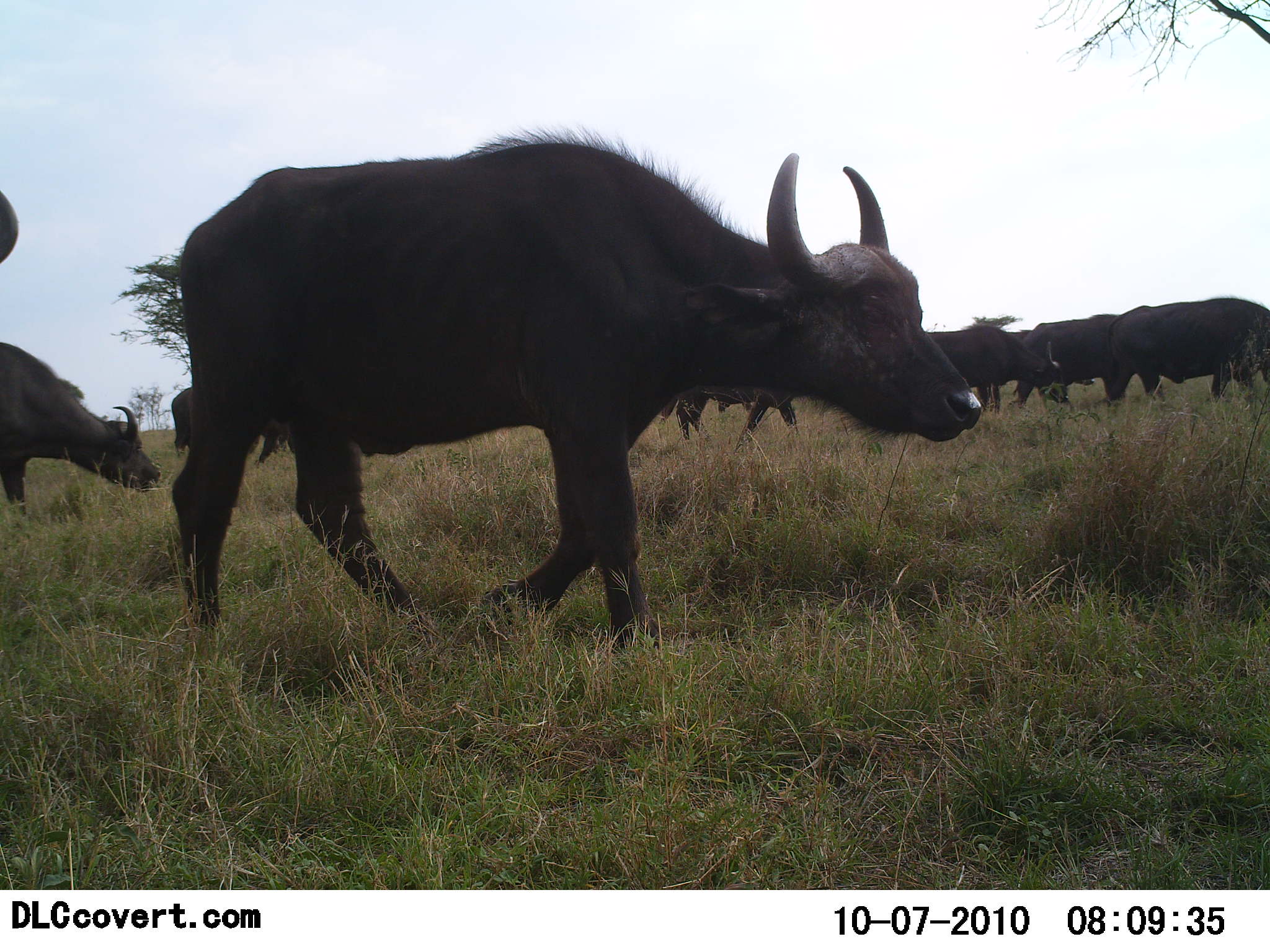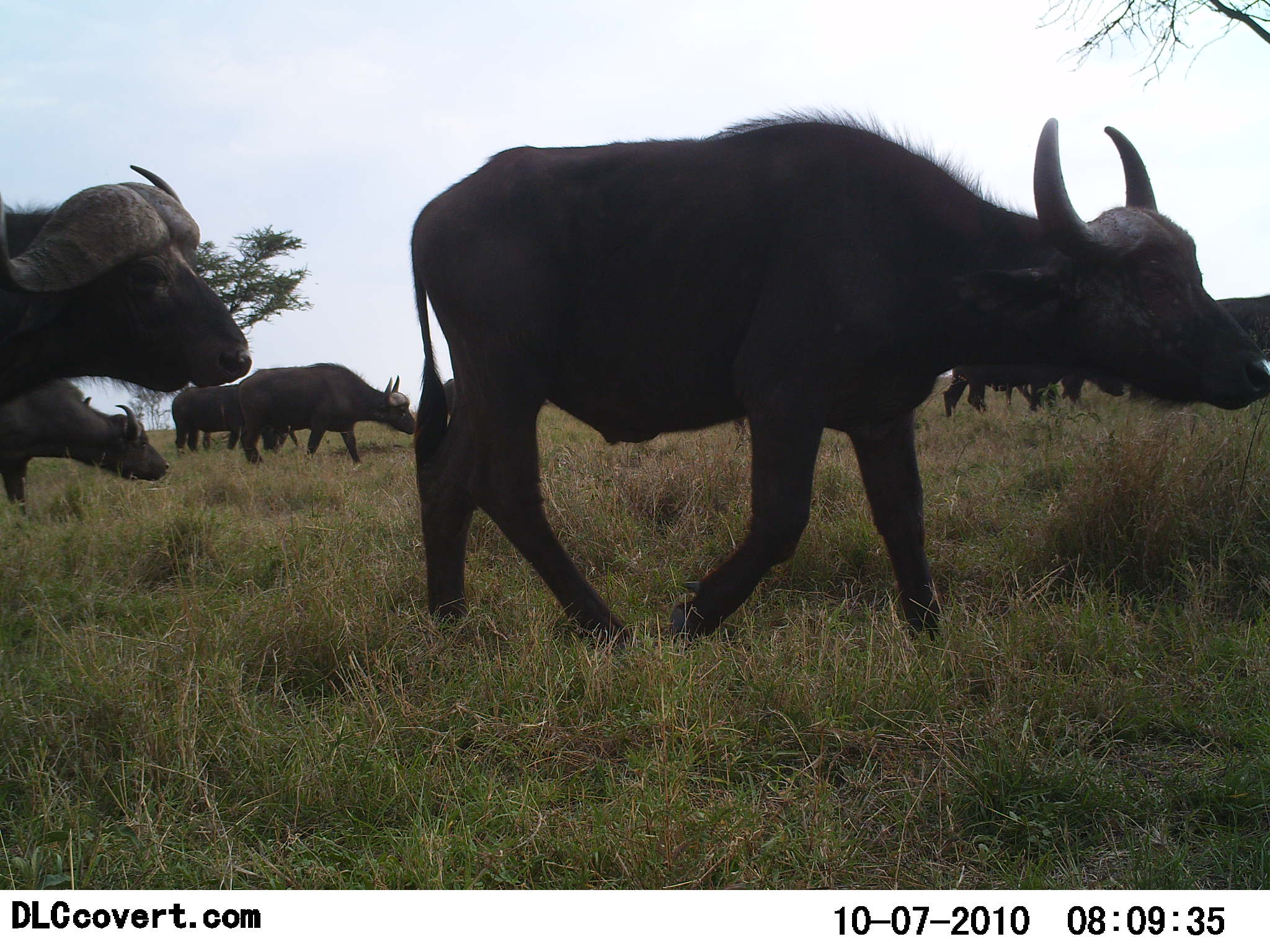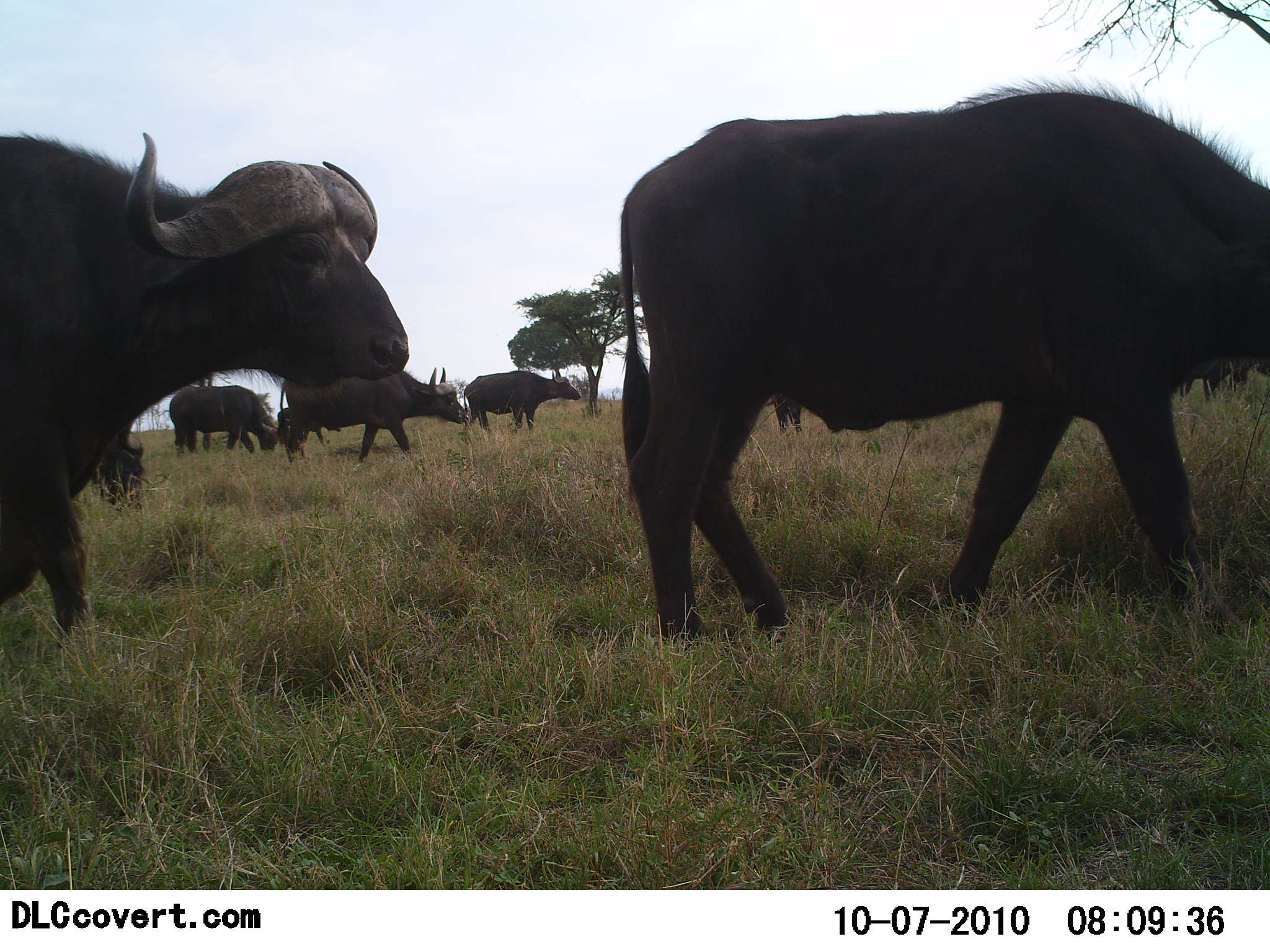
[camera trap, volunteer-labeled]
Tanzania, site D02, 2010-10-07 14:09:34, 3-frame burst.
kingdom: Animalia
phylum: Chordata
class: Mammalia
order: Artiodactyla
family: Bovidae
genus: Syncerus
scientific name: Syncerus caffer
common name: cape buffalo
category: buffalo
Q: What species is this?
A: Buffalo (cape buffalo) (Syncerus caffer).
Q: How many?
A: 11-50.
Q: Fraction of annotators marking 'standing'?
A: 12%.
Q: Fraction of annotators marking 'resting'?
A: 0%.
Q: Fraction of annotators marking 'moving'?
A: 100%.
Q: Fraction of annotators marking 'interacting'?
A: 0%.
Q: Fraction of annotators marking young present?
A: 6%.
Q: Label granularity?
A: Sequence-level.